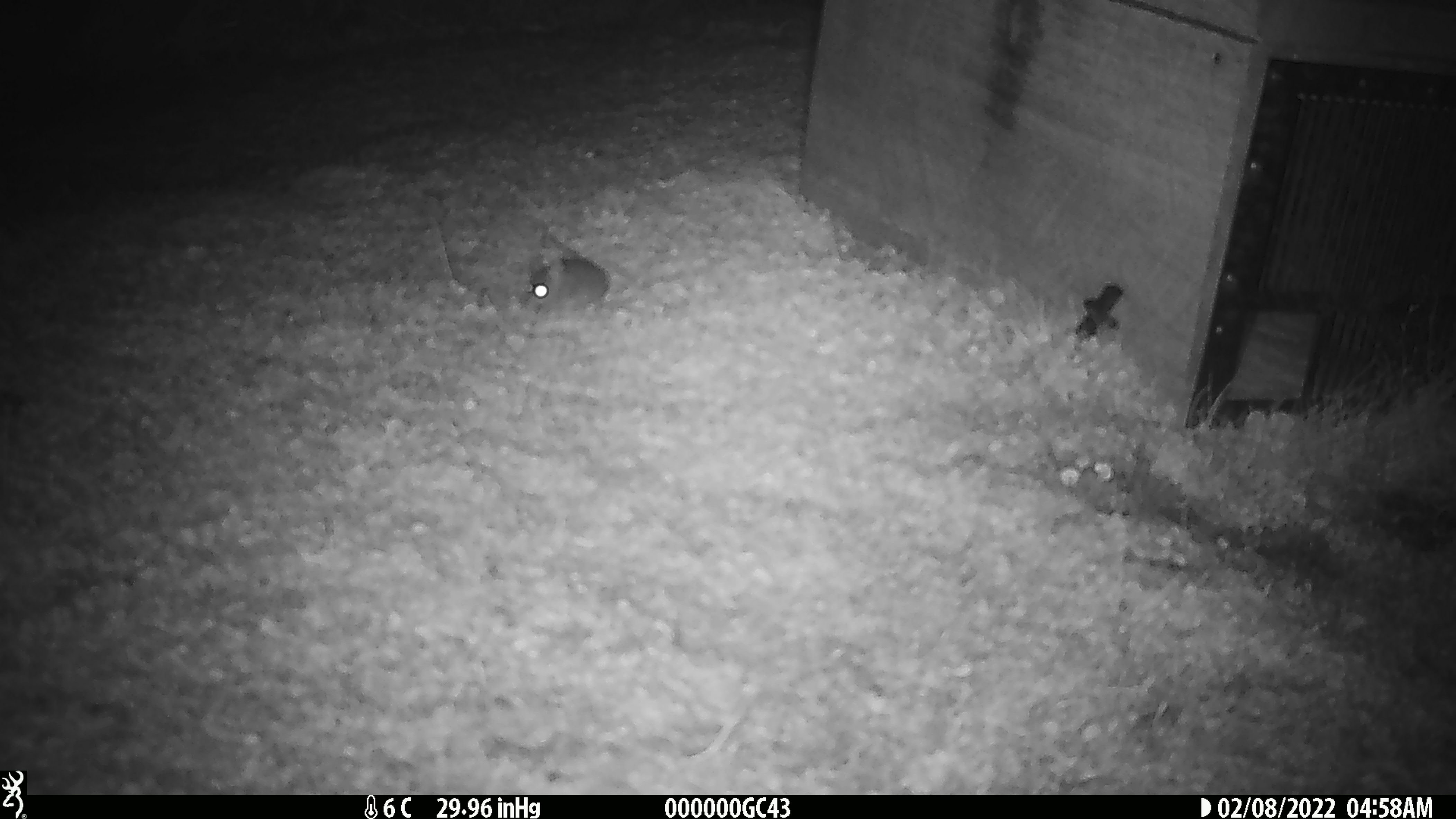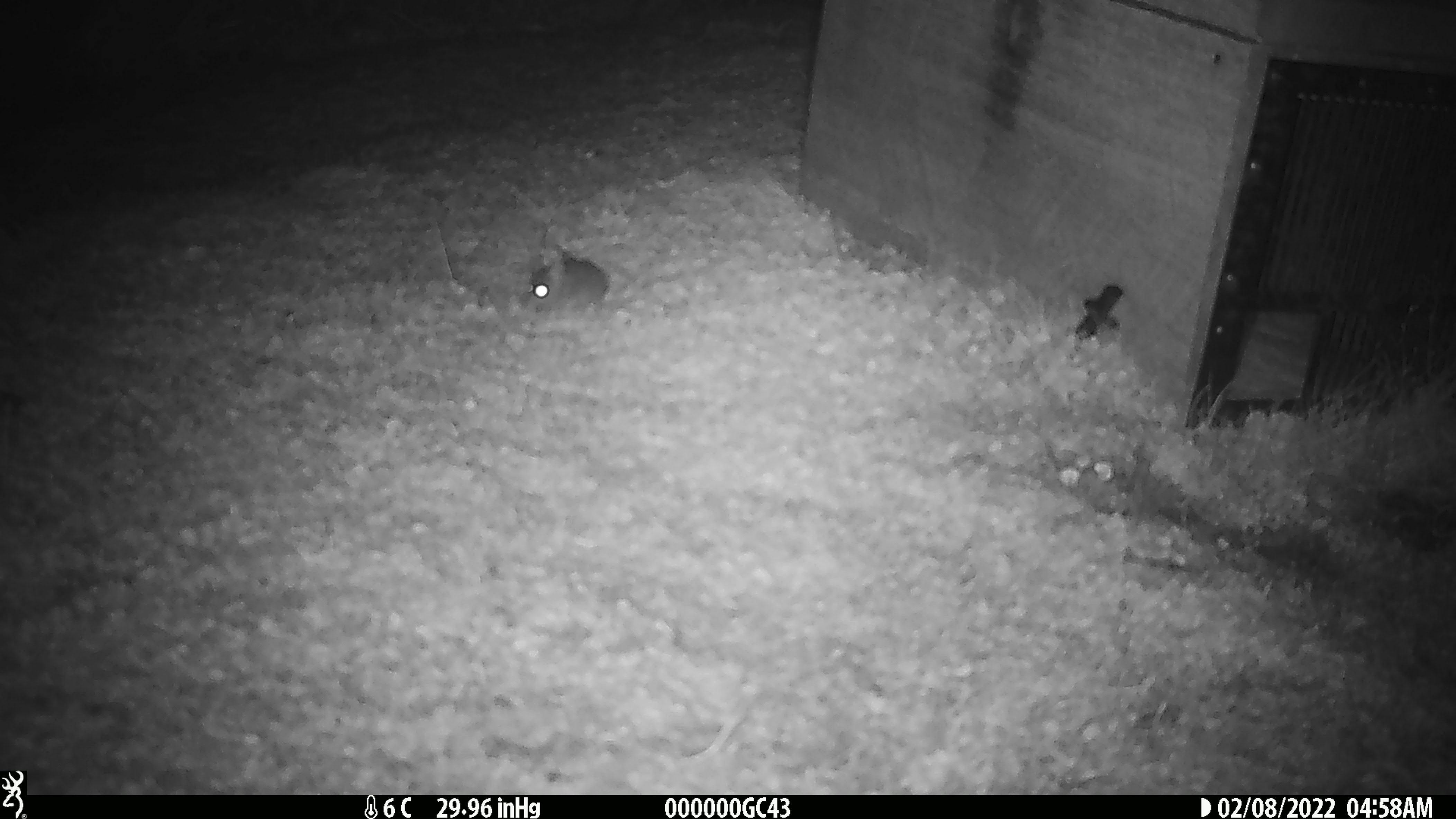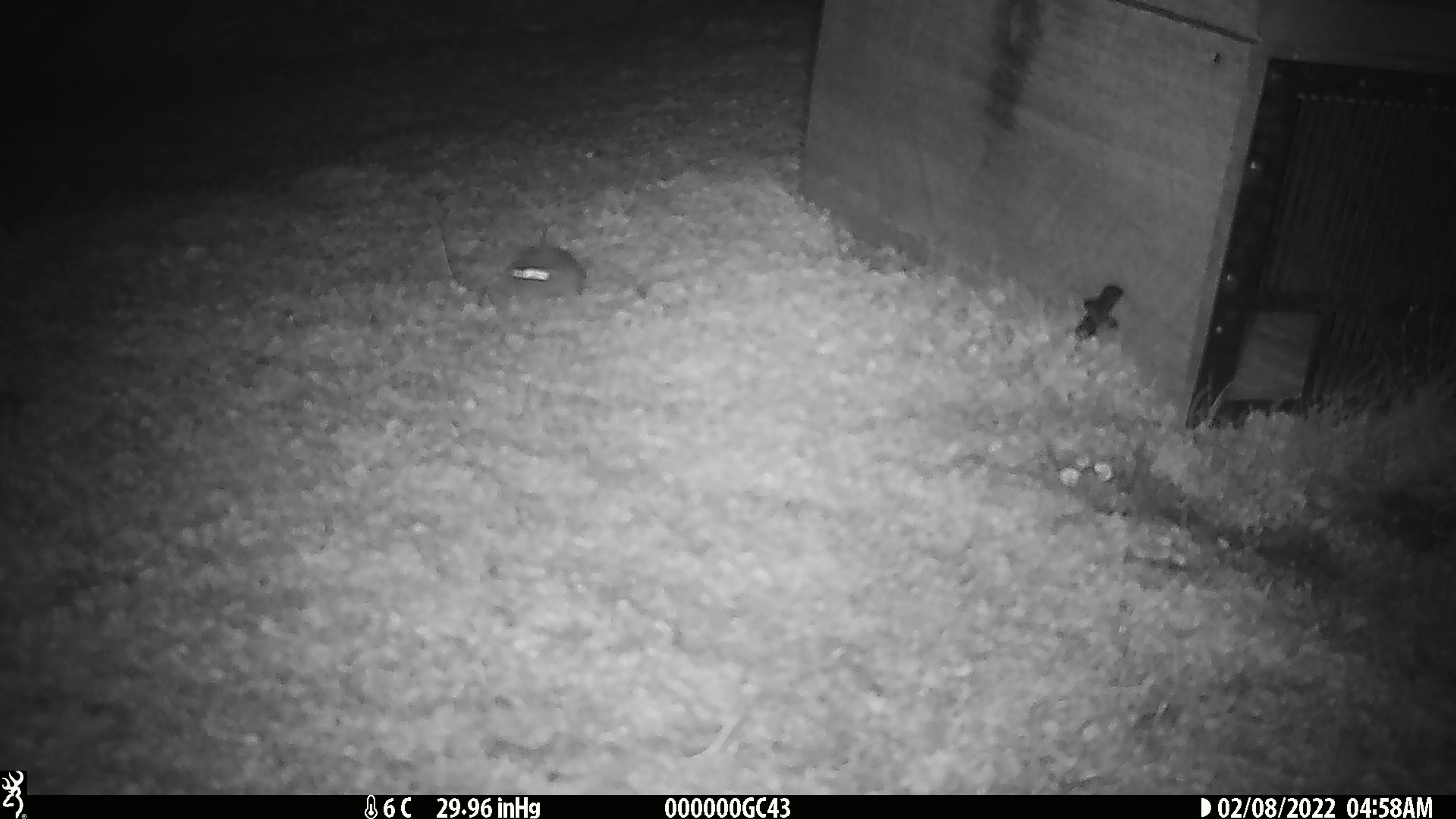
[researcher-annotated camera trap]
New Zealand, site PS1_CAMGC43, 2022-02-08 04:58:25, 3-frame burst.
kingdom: Animalia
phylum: Chordata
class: Mammalia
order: Rodentia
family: Muridae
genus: Mus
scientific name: Mus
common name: mouse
Mouse (Mus).